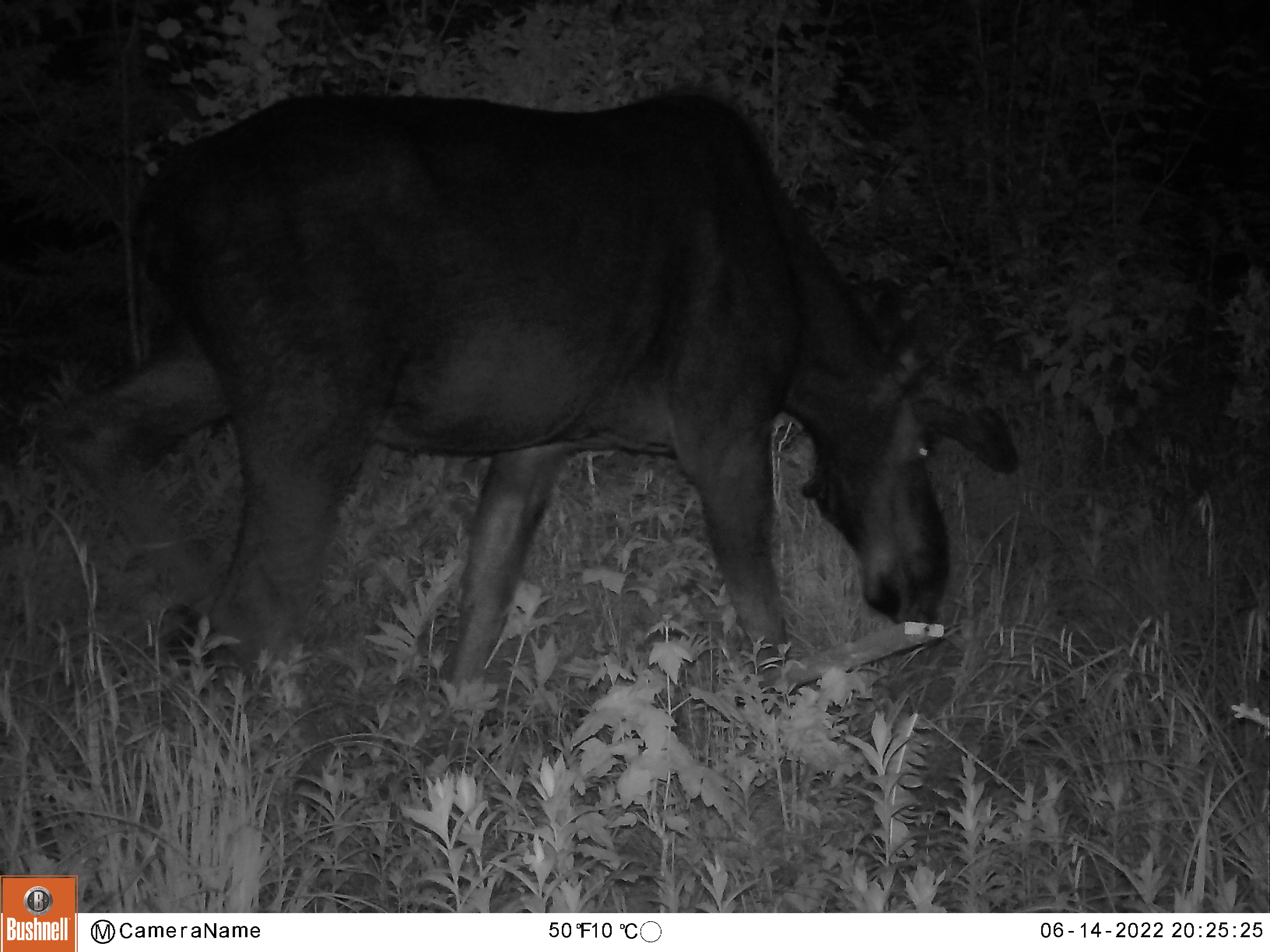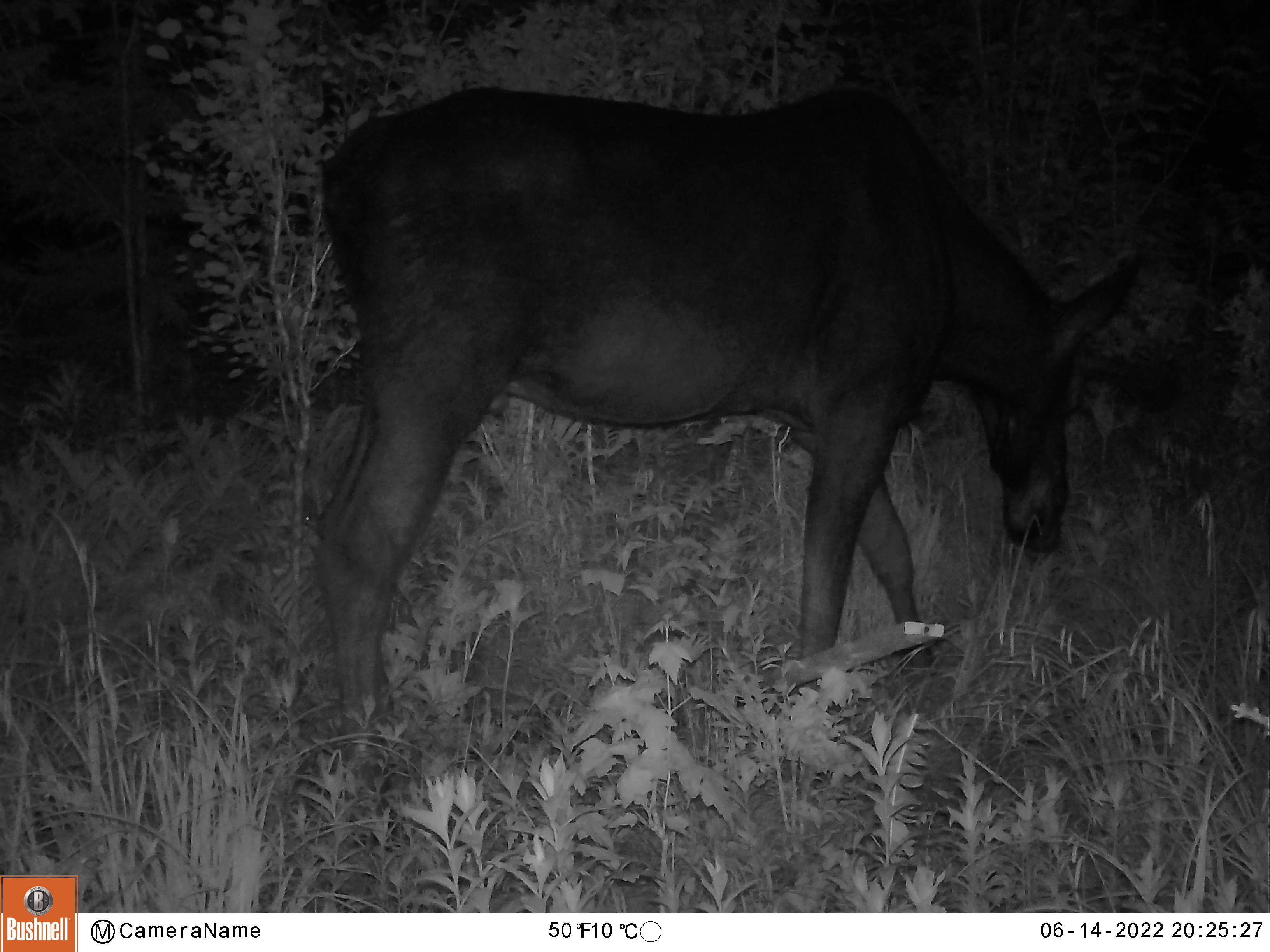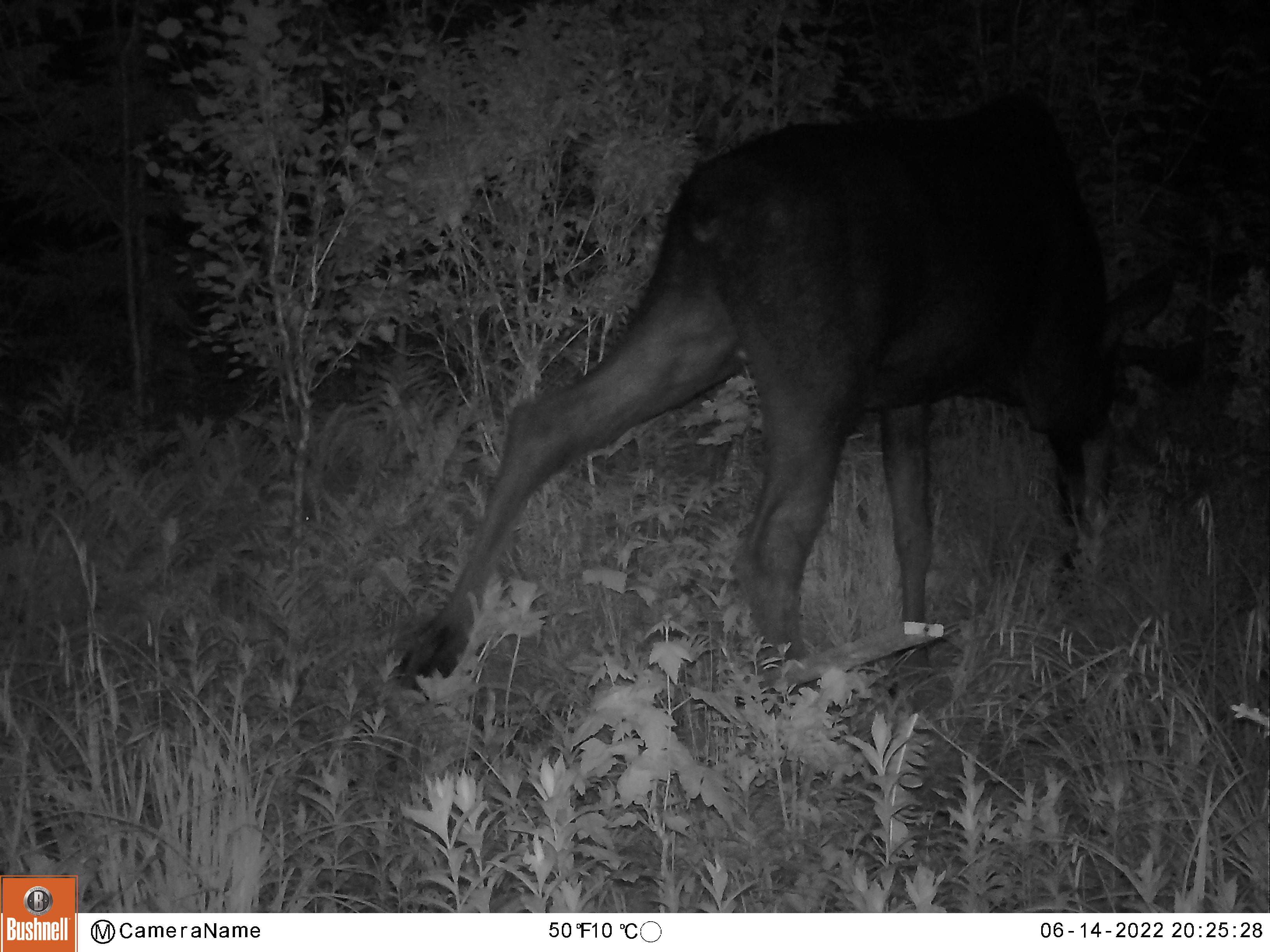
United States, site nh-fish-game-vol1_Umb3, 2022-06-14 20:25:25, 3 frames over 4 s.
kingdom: Animalia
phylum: Chordata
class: Mammalia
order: Artiodactyla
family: Cervidae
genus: Alces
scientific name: Alces alces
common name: moose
Moose (Alces alces).